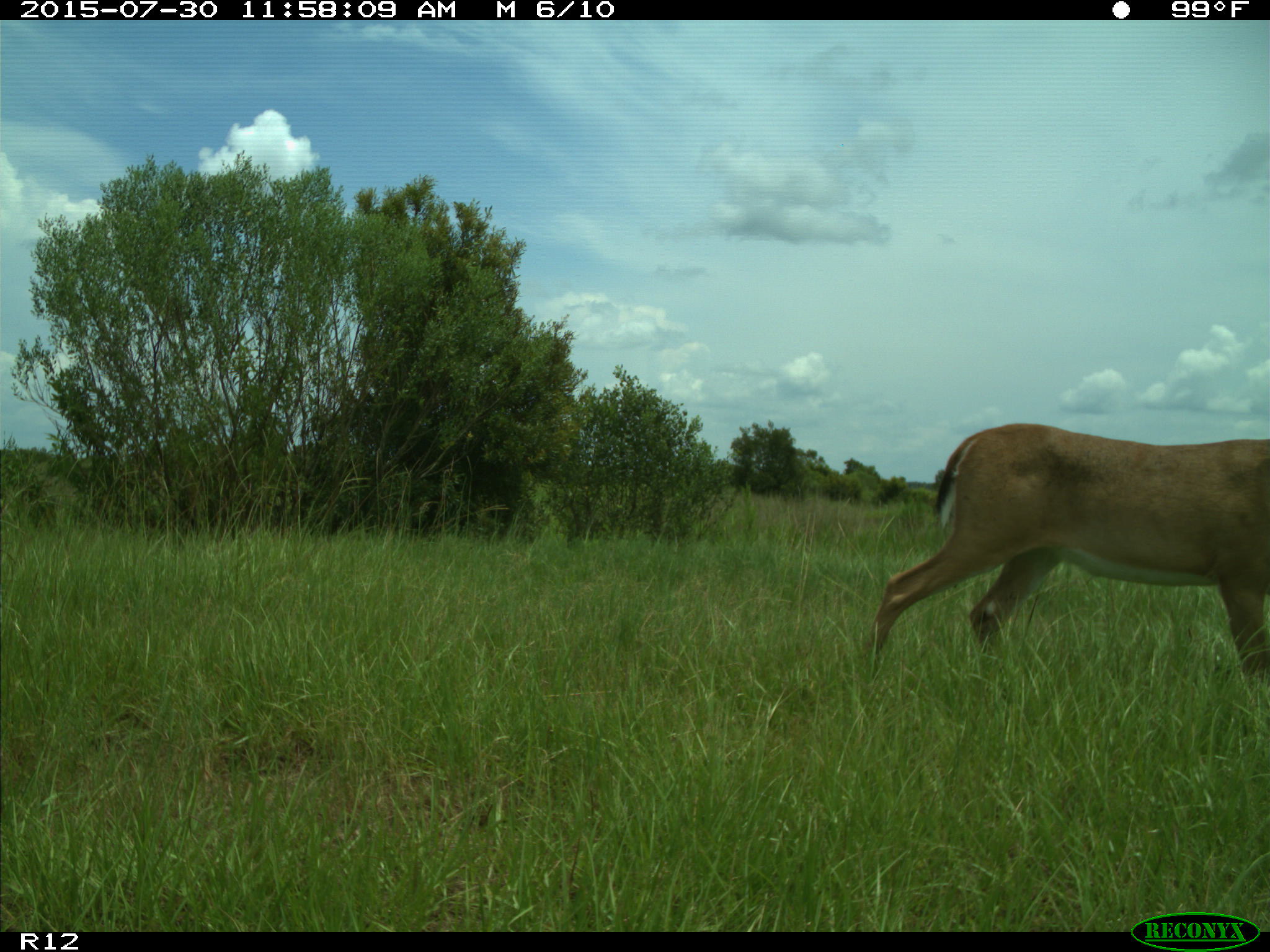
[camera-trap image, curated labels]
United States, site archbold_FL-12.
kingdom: Animalia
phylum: Chordata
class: Mammalia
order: Artiodactyla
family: Cervidae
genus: Odocoileus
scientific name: Odocoileus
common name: deer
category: unidentified deer